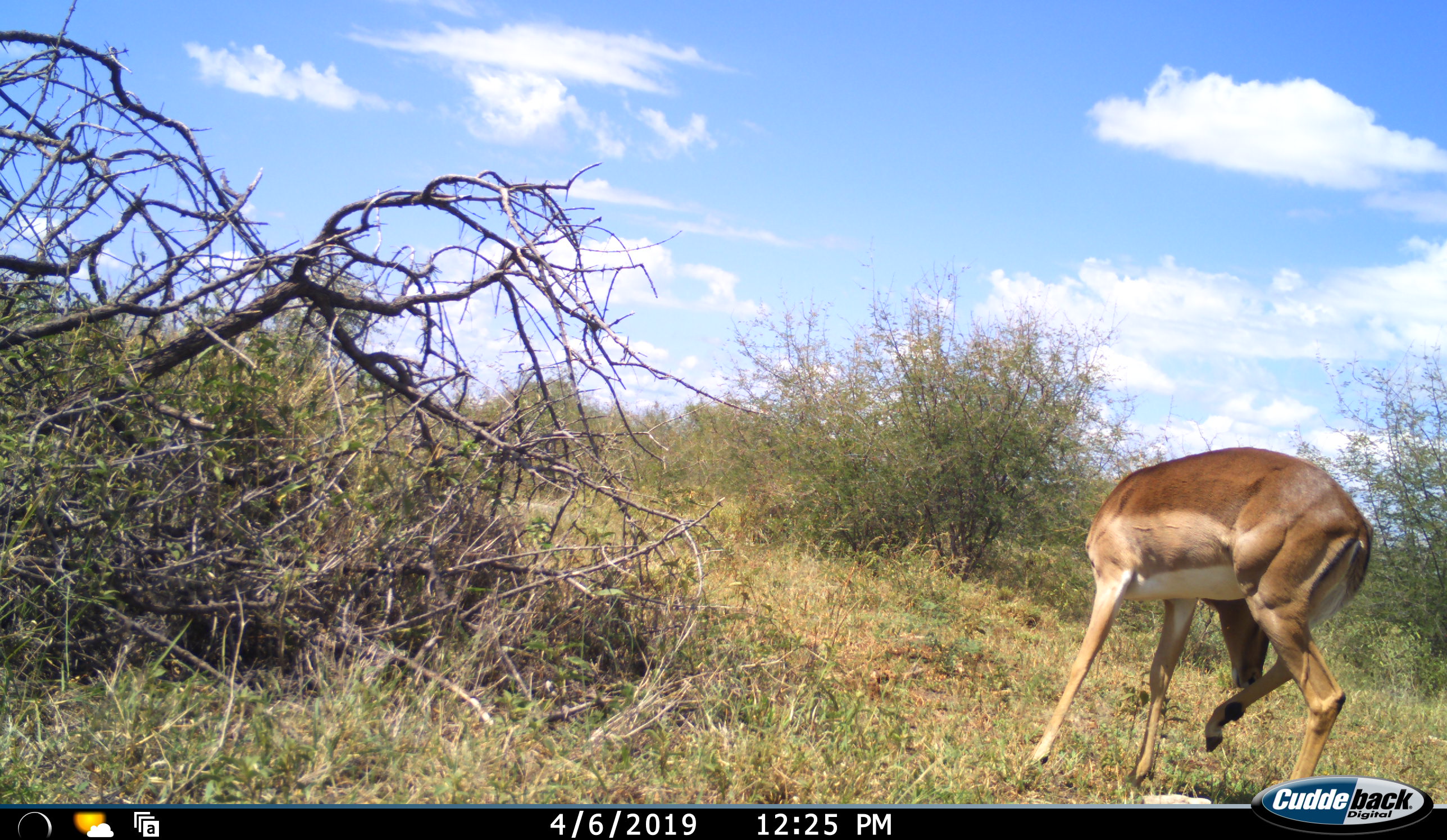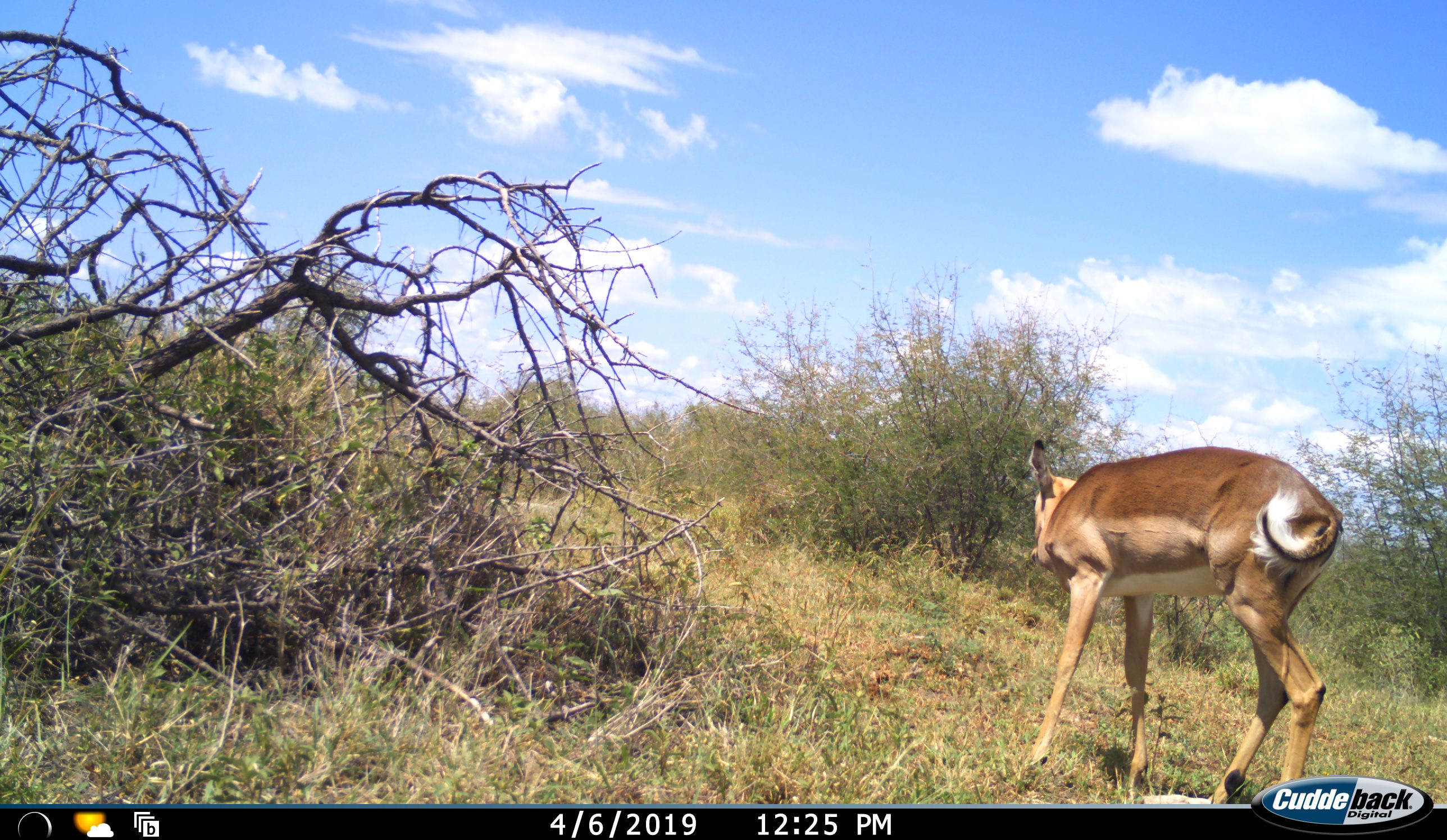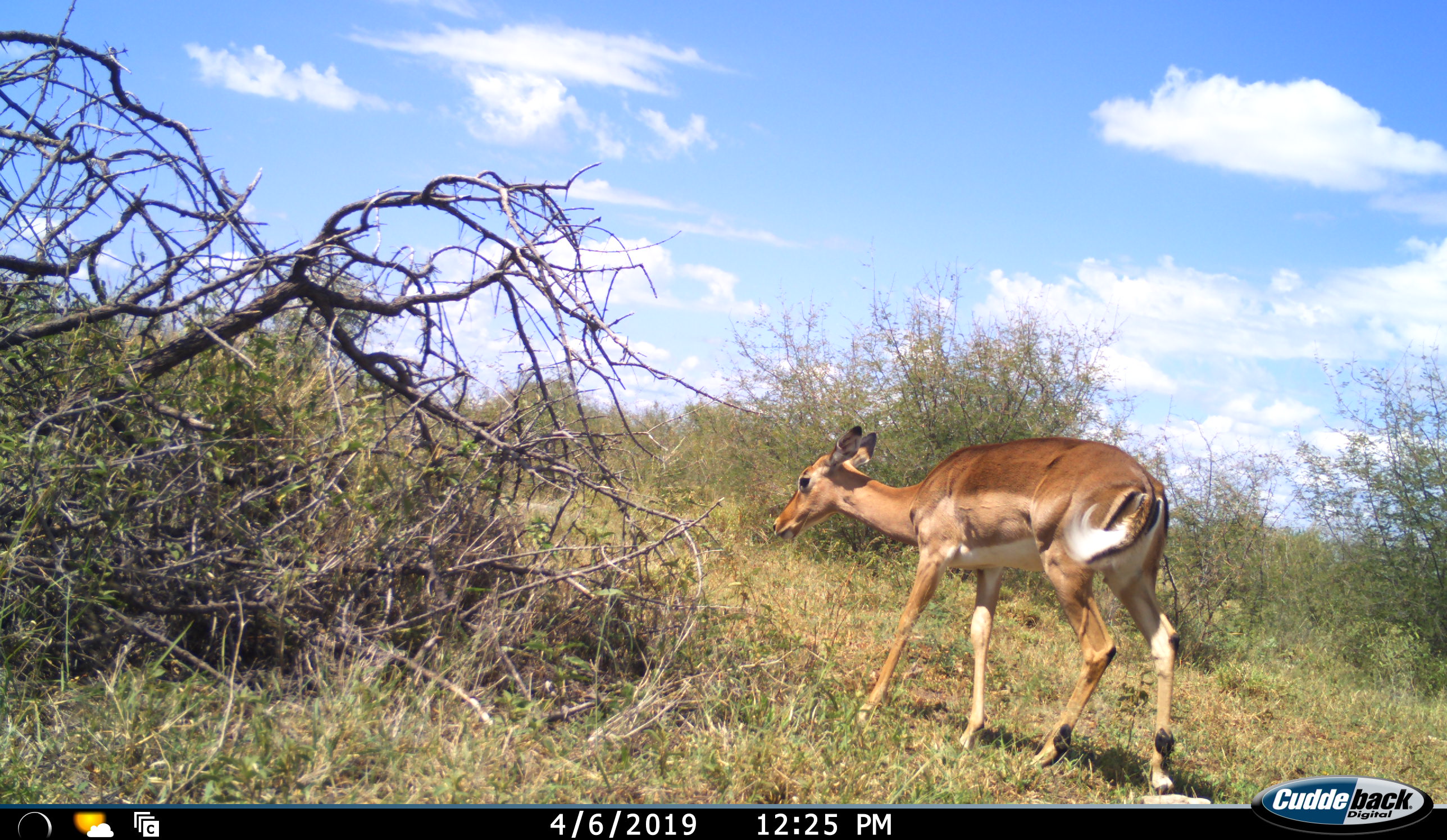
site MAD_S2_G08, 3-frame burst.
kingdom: Animalia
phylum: Chordata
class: Mammalia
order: Artiodactyla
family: Bovidae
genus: Aepyceros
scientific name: Aepyceros melampus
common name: impala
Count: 1.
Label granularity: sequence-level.